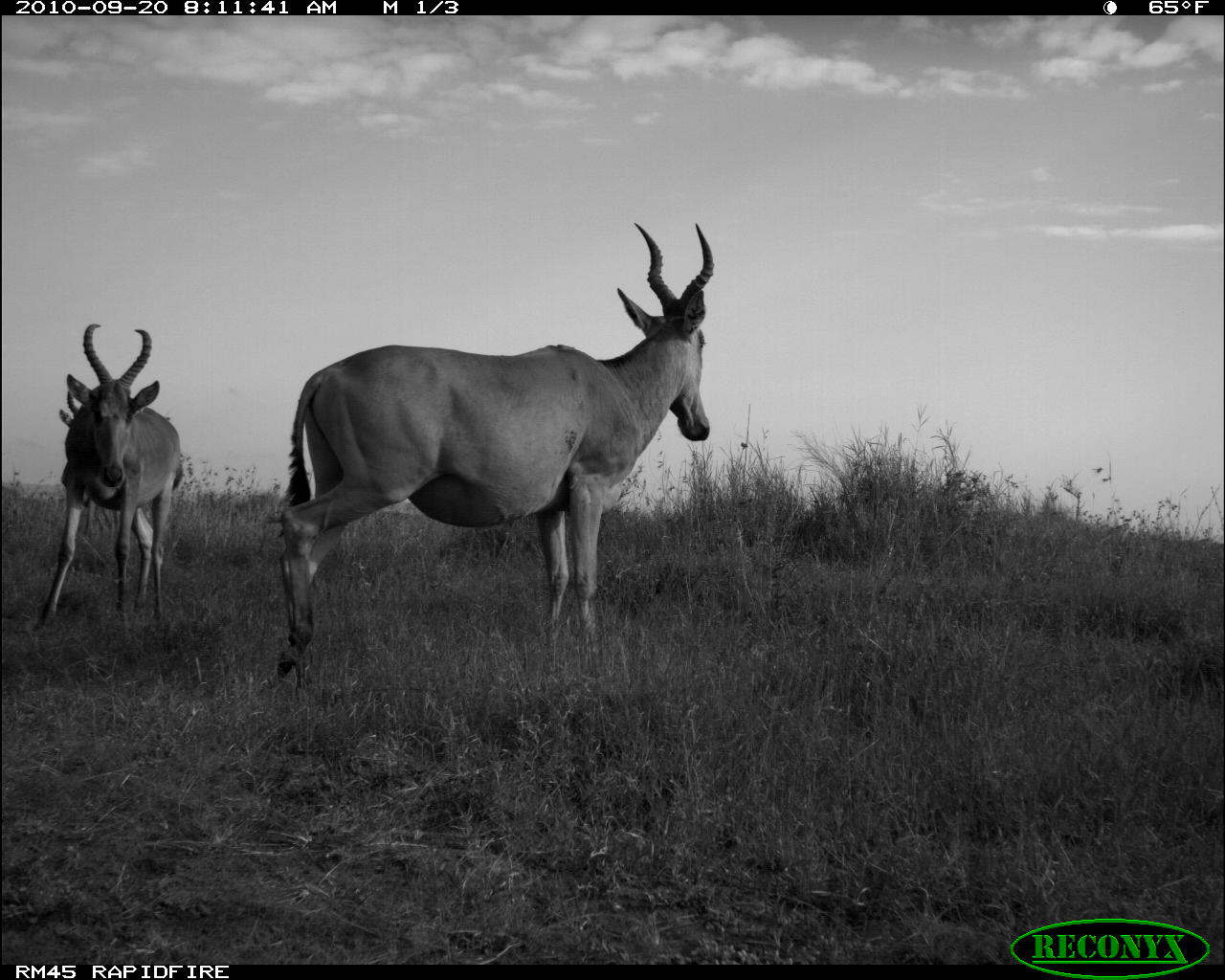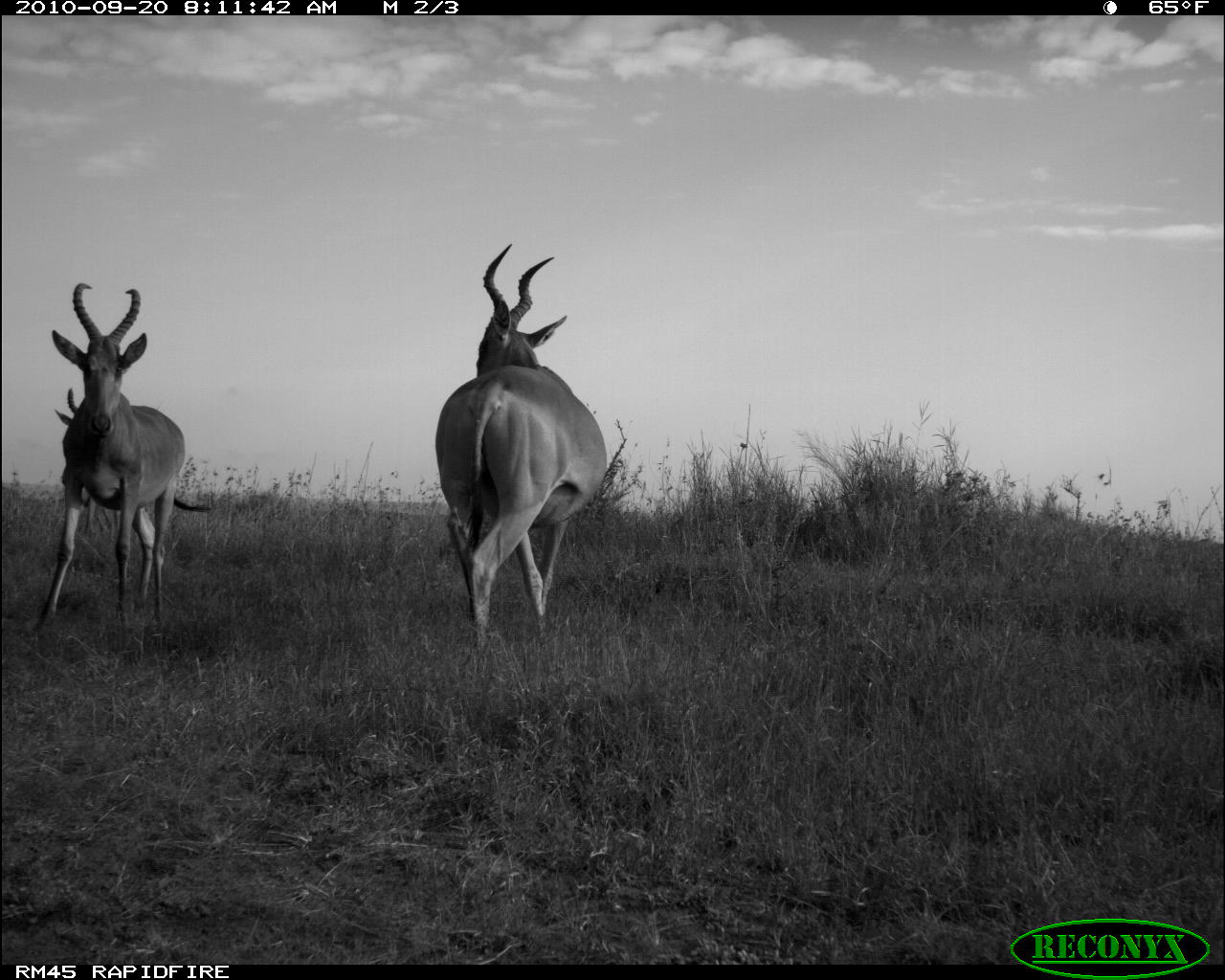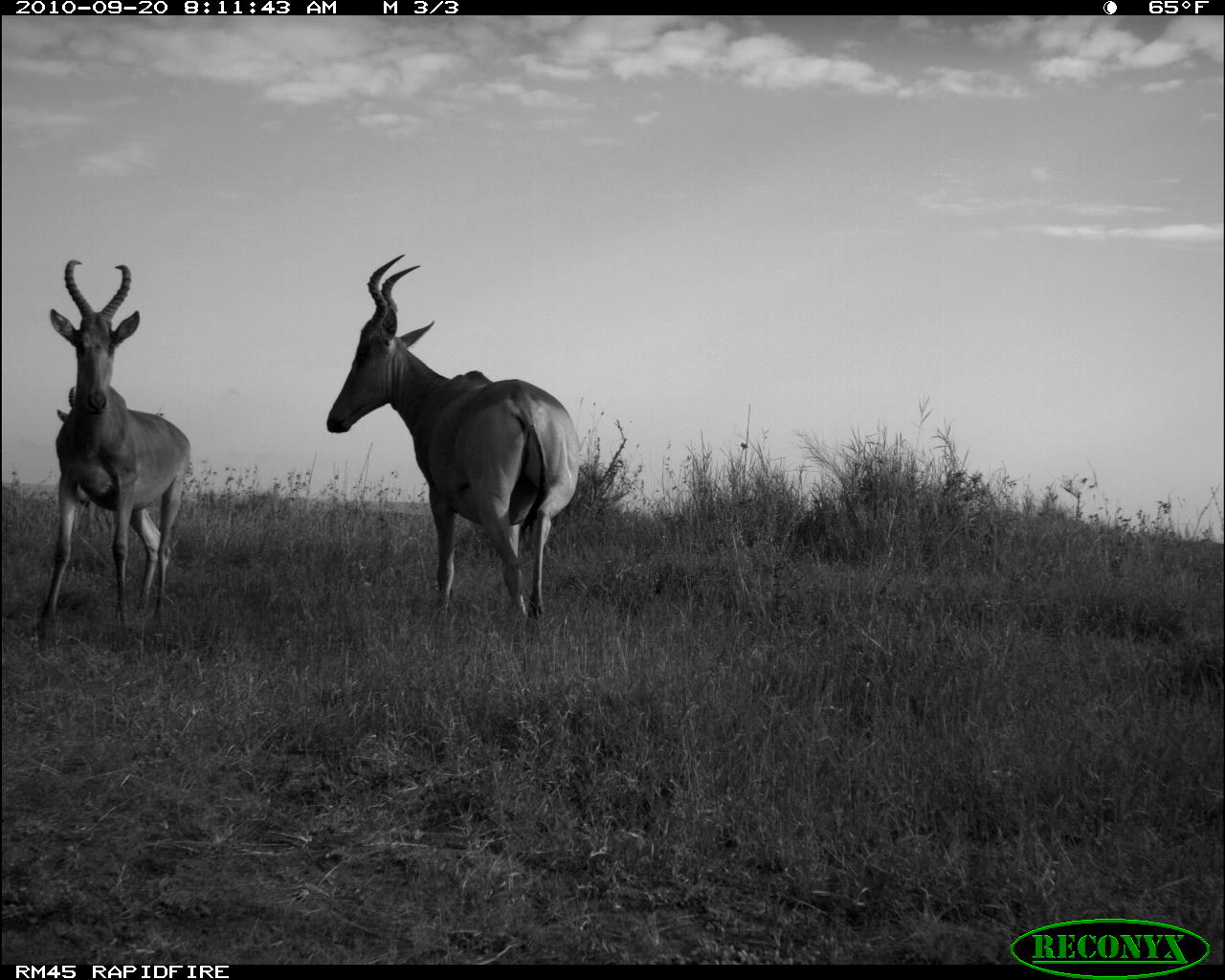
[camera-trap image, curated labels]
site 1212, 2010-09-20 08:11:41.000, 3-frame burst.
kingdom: Animalia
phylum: Chordata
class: Mammalia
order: Artiodactyla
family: Bovidae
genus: Alcelaphus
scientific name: Alcelaphus buselaphus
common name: hartebeest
Alcelaphus buselaphus (hartebeest), count 3.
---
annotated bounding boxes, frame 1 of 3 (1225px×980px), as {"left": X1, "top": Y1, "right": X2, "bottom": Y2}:
alcelaphus buselaphus: {"left": 276, "top": 222, "right": 715, "bottom": 687}; {"left": 33, "top": 323, "right": 182, "bottom": 650}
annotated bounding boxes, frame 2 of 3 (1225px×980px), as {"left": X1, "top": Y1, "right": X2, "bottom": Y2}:
alcelaphus buselaphus: {"left": 434, "top": 243, "right": 608, "bottom": 655}; {"left": 37, "top": 282, "right": 213, "bottom": 630}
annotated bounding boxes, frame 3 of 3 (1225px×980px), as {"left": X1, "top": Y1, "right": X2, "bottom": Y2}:
alcelaphus buselaphus: {"left": 326, "top": 254, "right": 581, "bottom": 635}; {"left": 34, "top": 259, "right": 192, "bottom": 641}